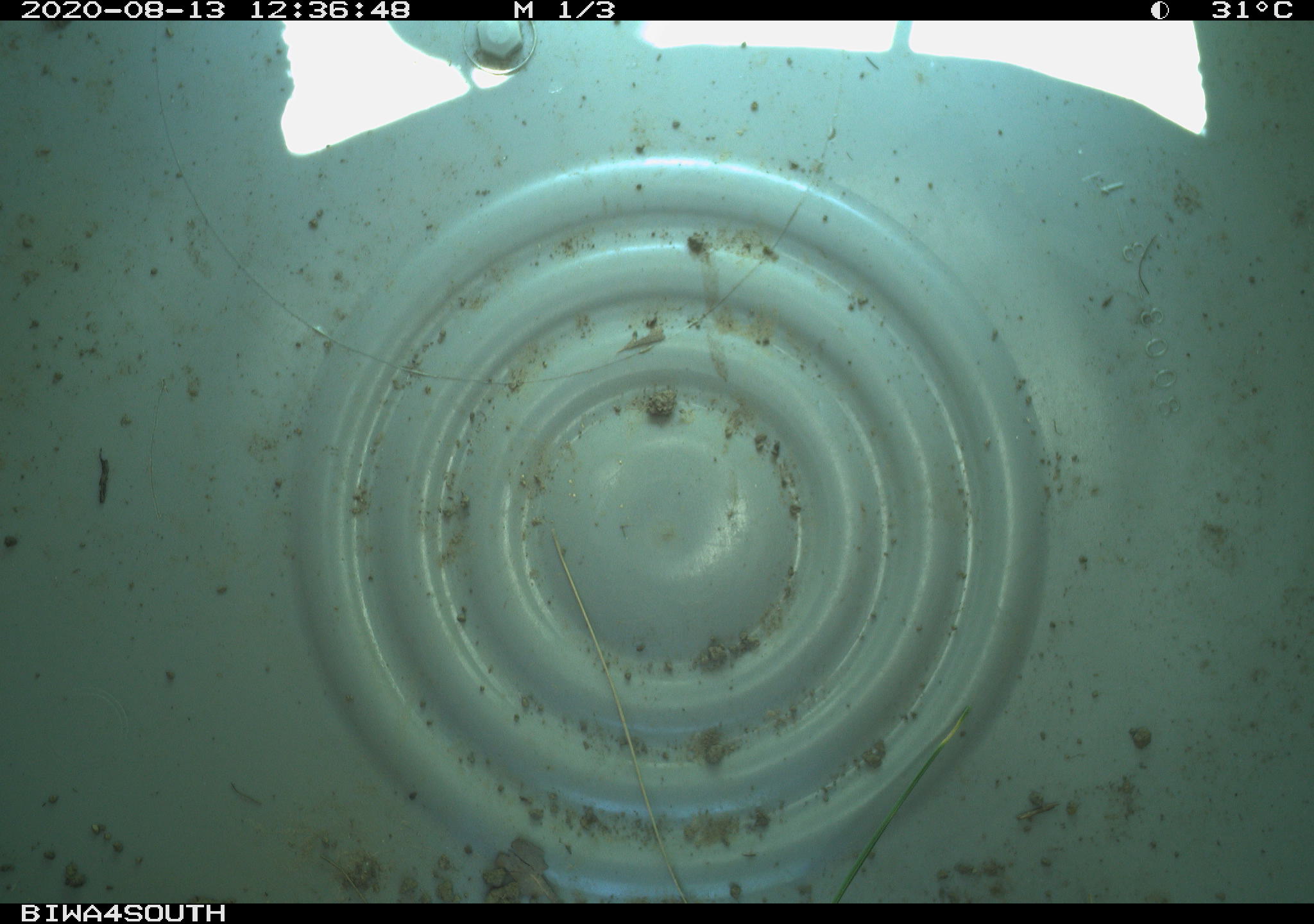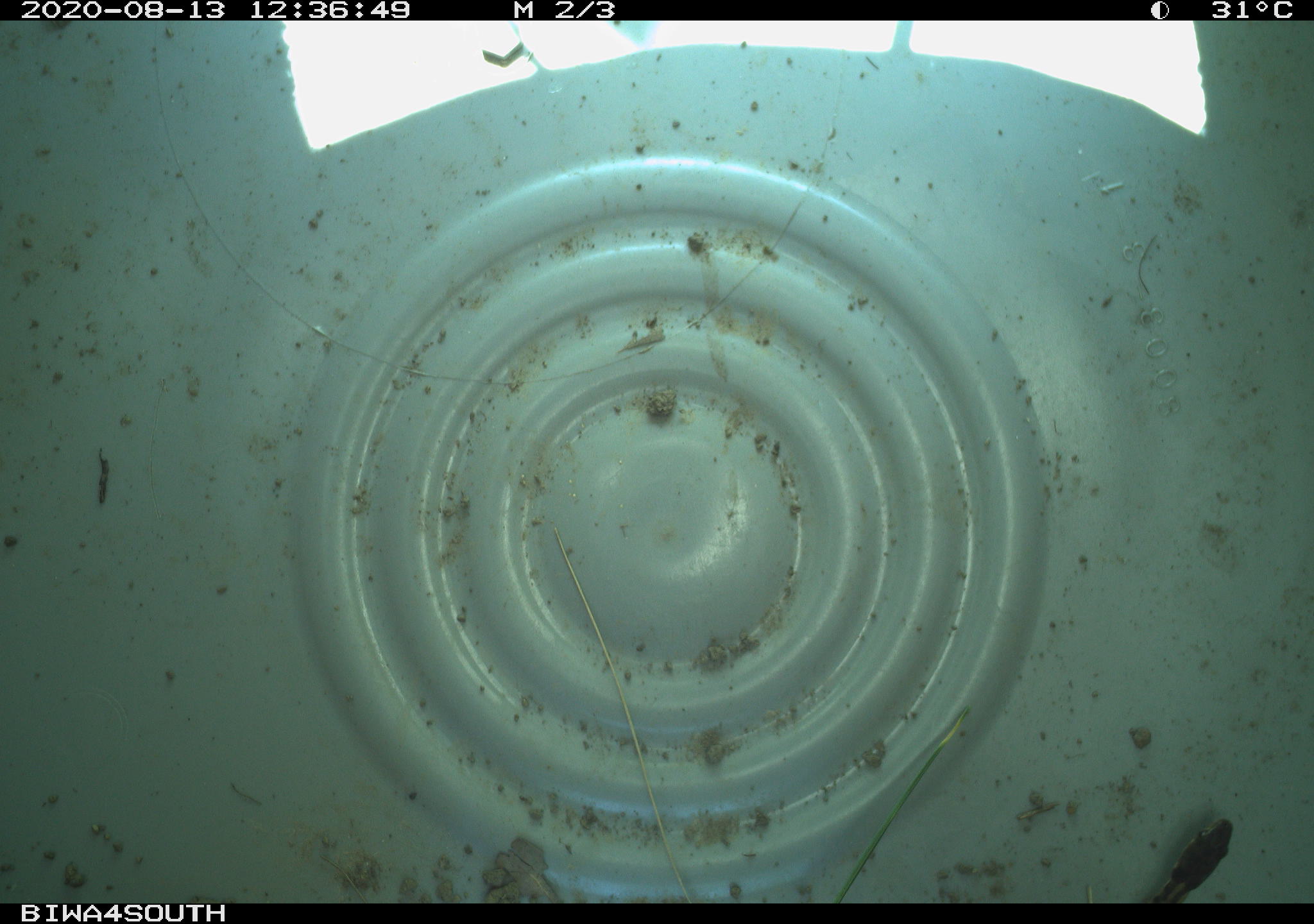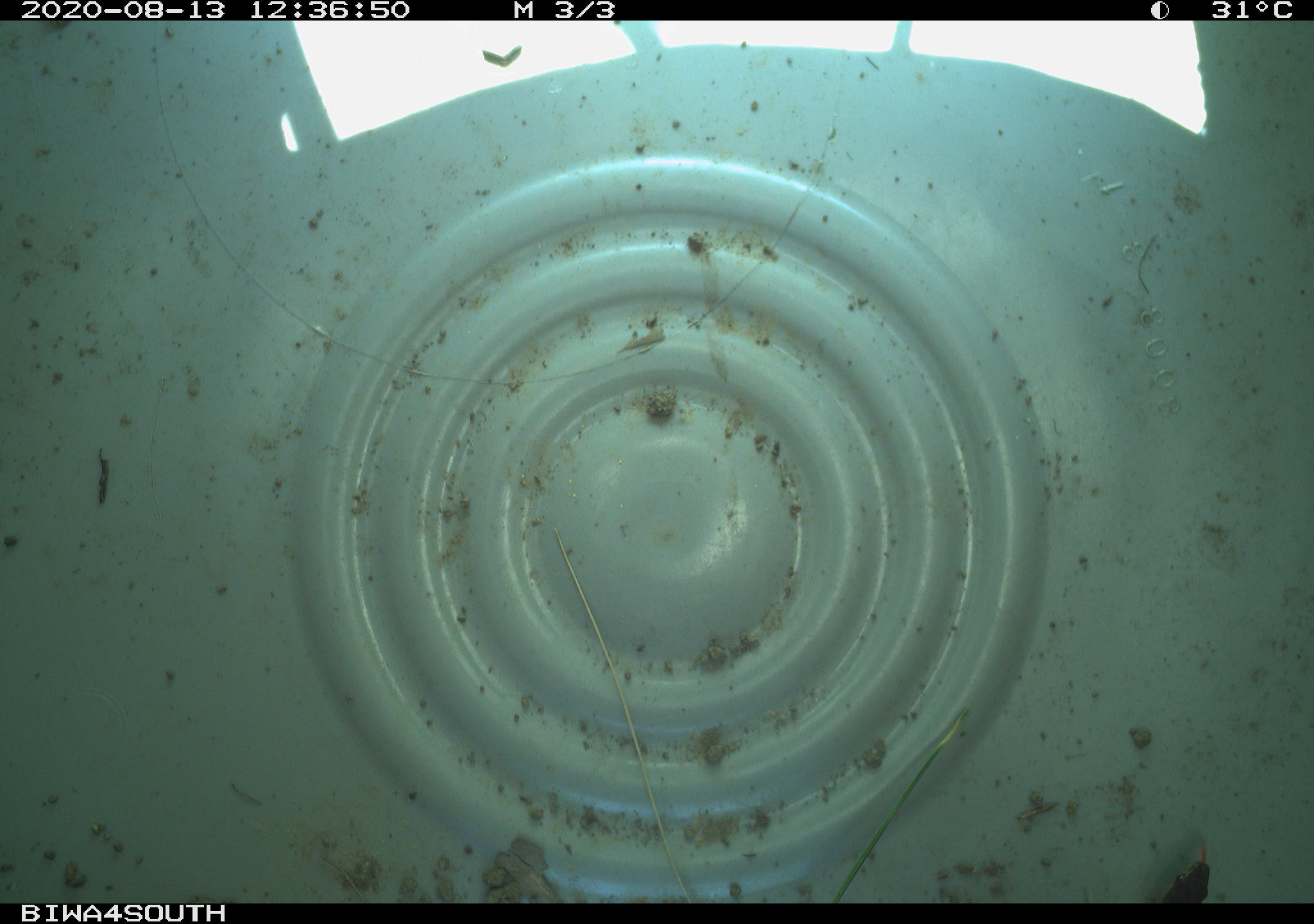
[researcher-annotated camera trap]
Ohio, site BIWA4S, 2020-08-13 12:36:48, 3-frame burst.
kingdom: Animalia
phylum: Chordata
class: Reptilia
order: Squamata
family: Colubridae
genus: Thamnophis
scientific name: Thamnophis sirtalis sirtalis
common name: eastern gartersnake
Eastern gartersnake (Thamnophis sirtalis sirtalis).